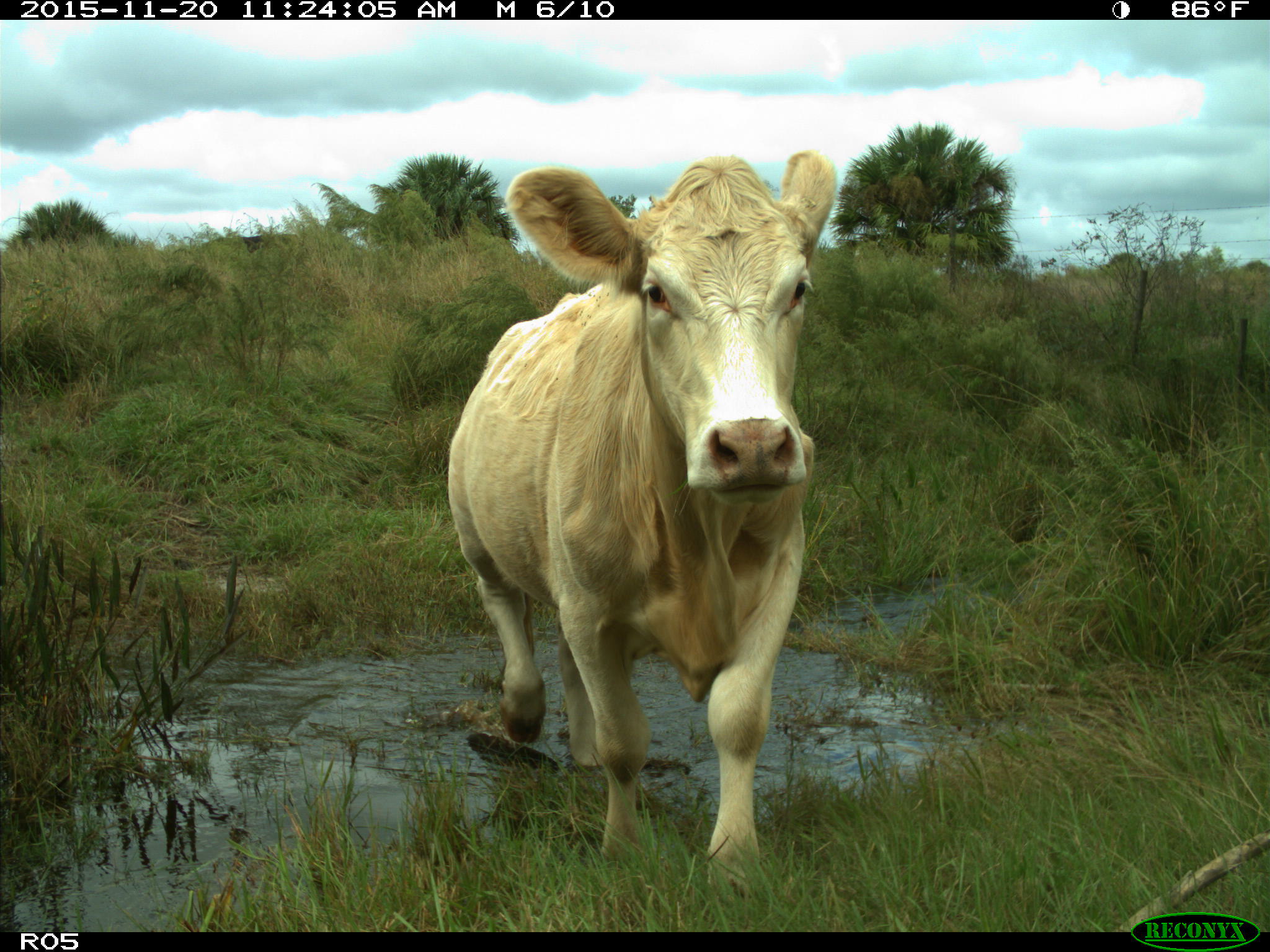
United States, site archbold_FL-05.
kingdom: Animalia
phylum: Chordata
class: Mammalia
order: Artiodactyla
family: Bovidae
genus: Bos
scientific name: Bos taurus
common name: domestic cow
Bos taurus (domestic cow).